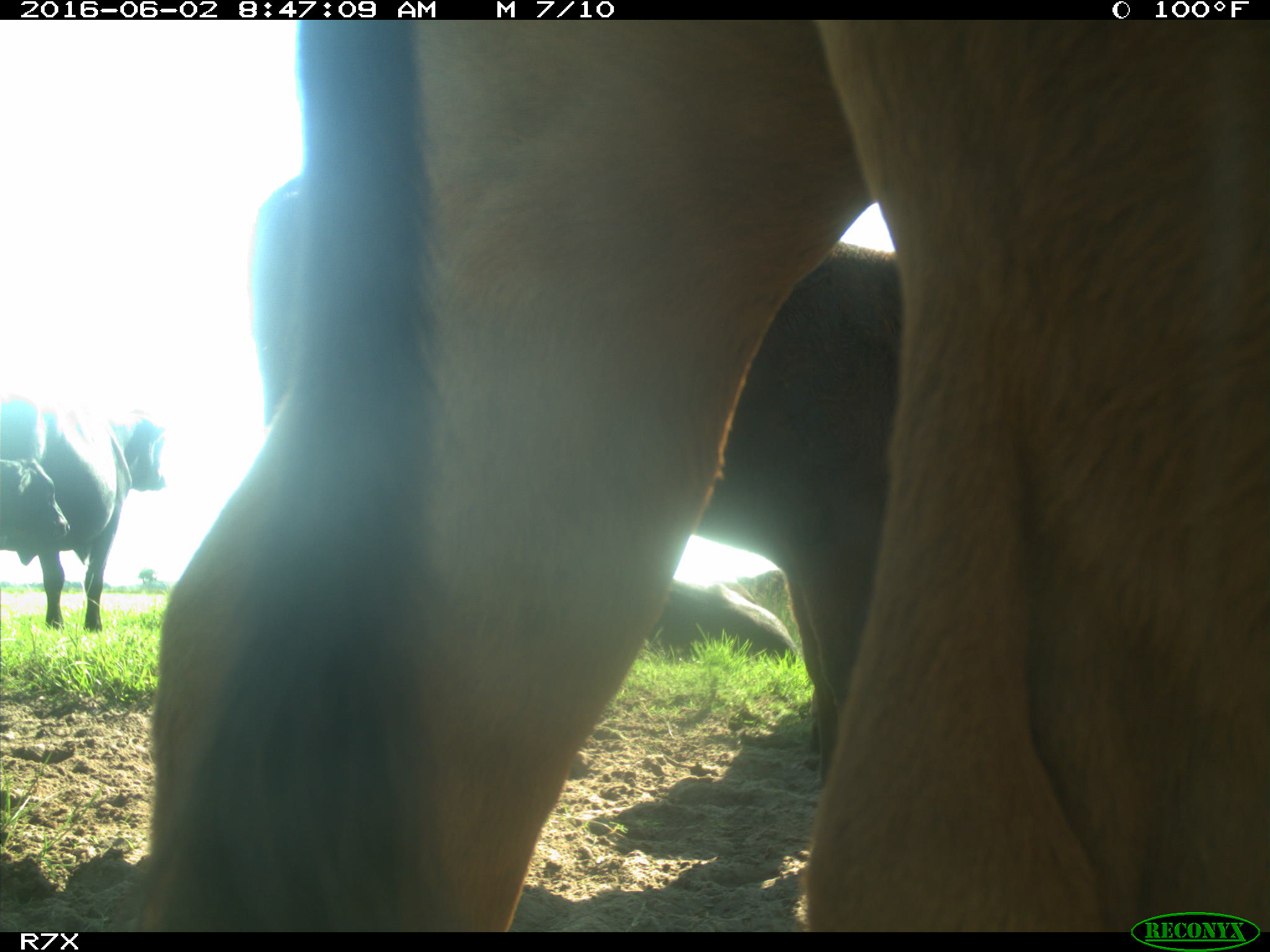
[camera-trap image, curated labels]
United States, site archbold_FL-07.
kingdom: Animalia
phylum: Chordata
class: Mammalia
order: Artiodactyla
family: Bovidae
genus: Bos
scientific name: Bos taurus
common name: domestic cow